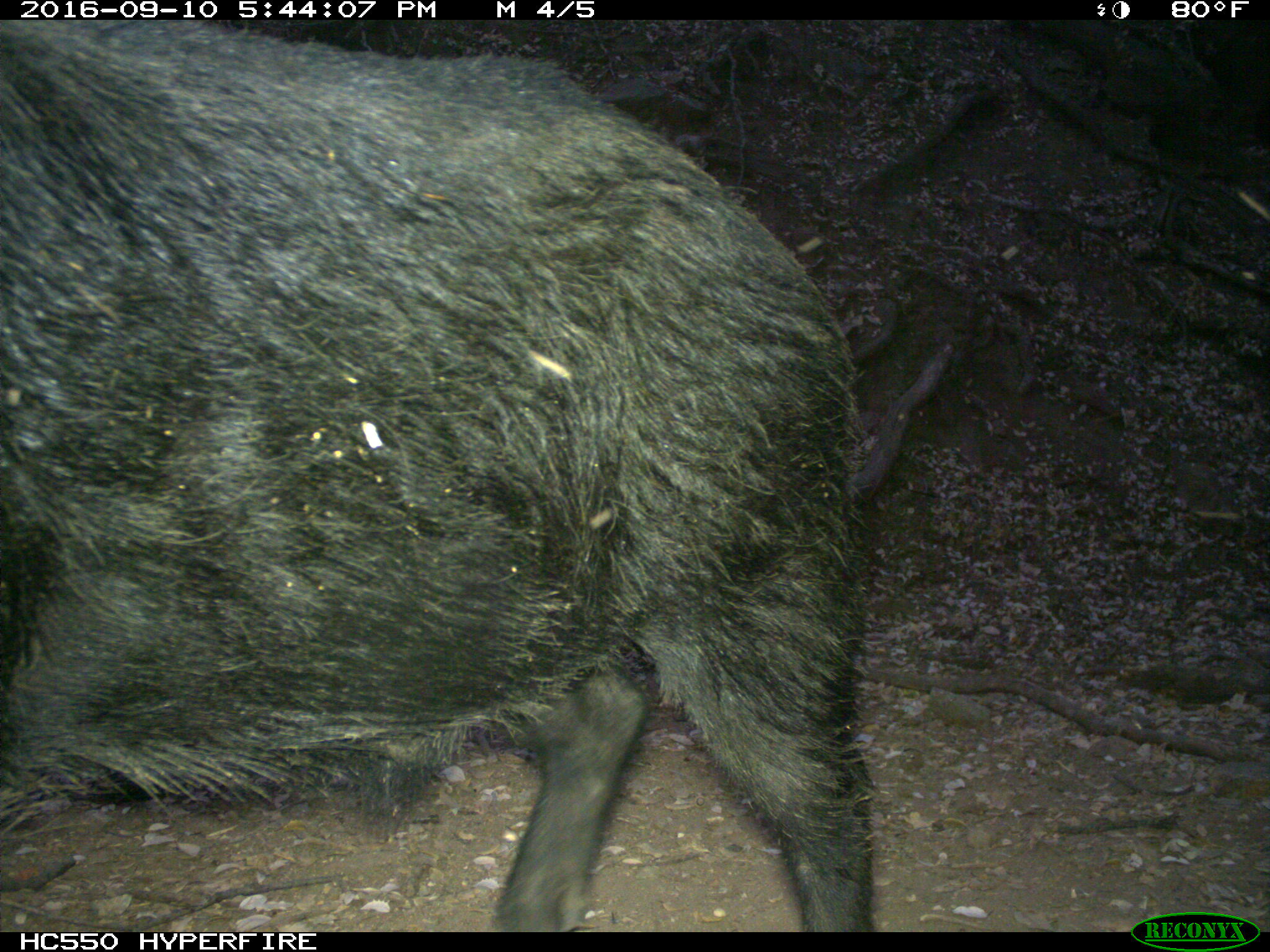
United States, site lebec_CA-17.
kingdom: Animalia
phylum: Chordata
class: Mammalia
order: Artiodactyla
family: Suidae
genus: Sus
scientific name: Sus scrofa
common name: wild boar